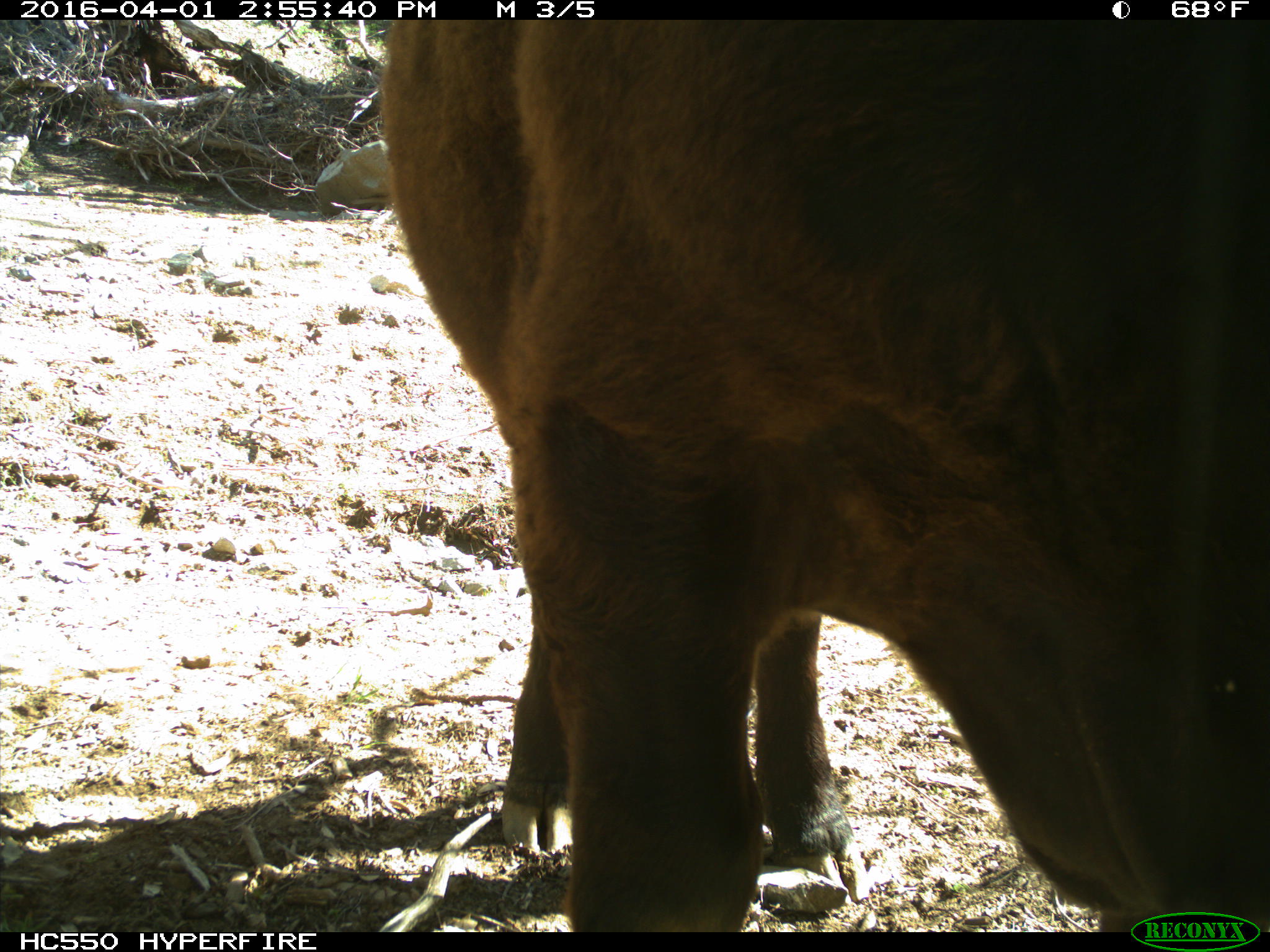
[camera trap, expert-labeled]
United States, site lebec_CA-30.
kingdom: Animalia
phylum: Chordata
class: Mammalia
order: Artiodactyla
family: Bovidae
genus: Bos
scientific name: Bos taurus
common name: domestic cow